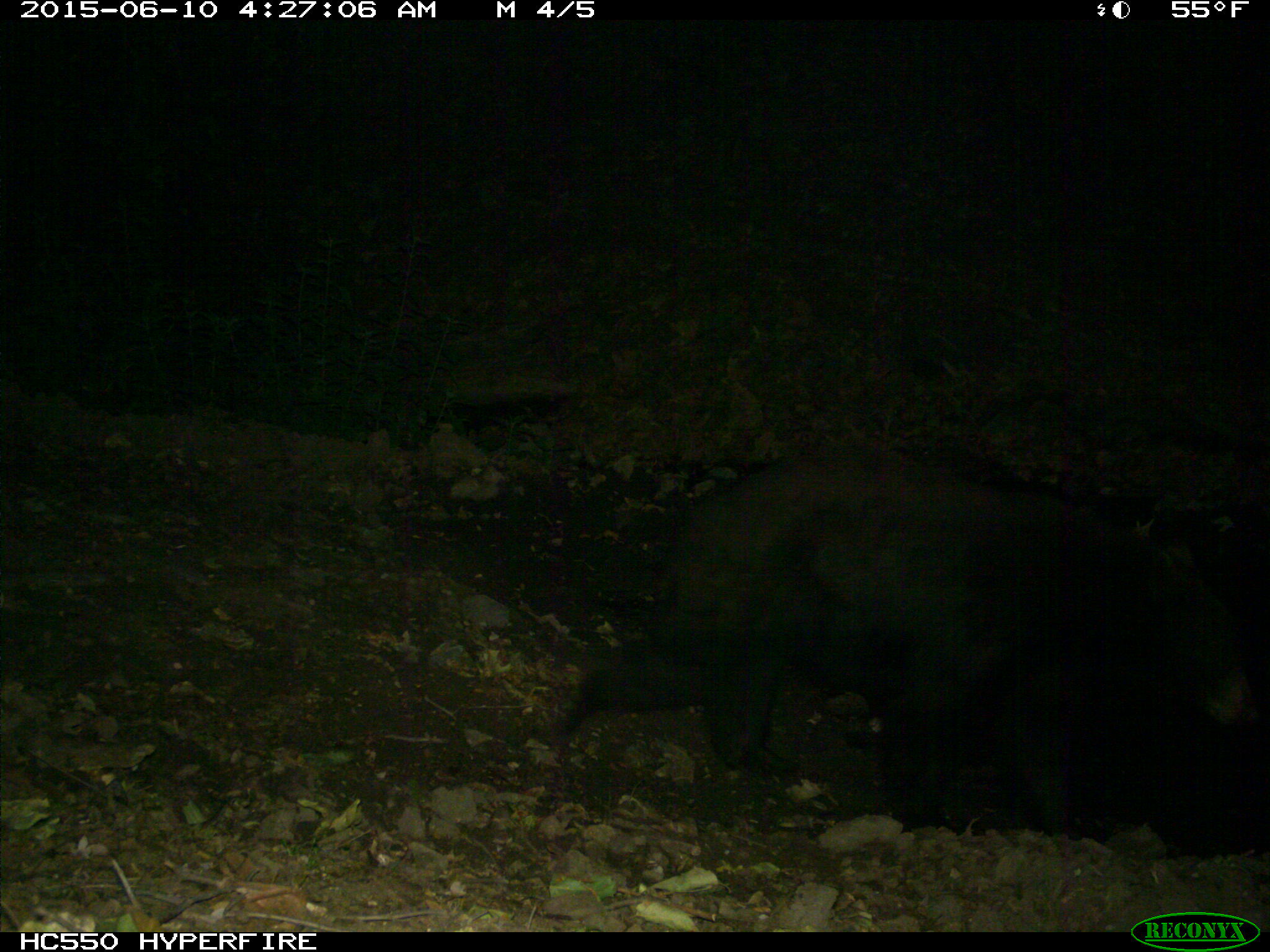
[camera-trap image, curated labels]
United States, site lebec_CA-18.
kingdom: Animalia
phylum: Chordata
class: Mammalia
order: Carnivora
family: Ursidae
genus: Ursus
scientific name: Ursus americanus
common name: american black bear